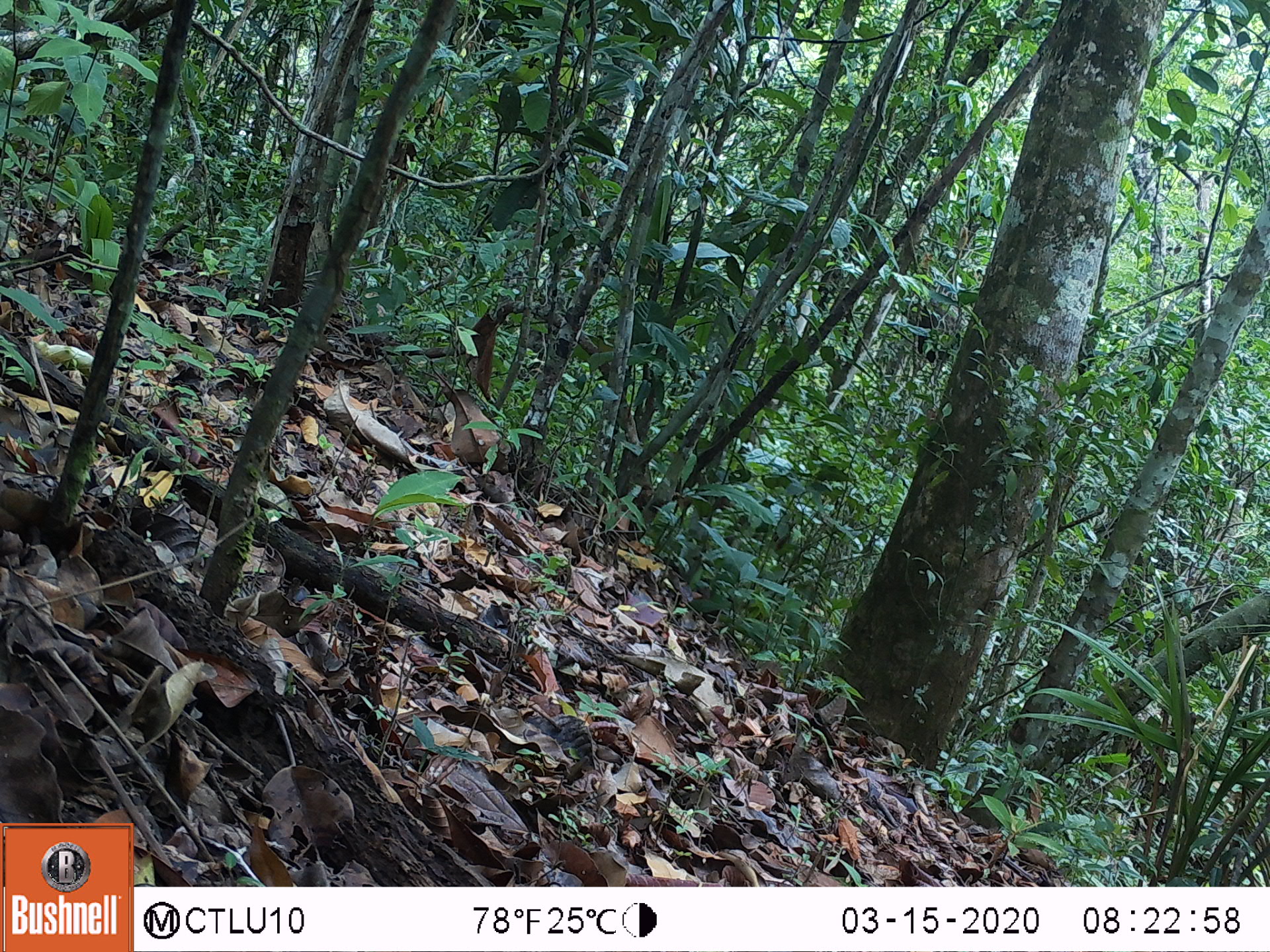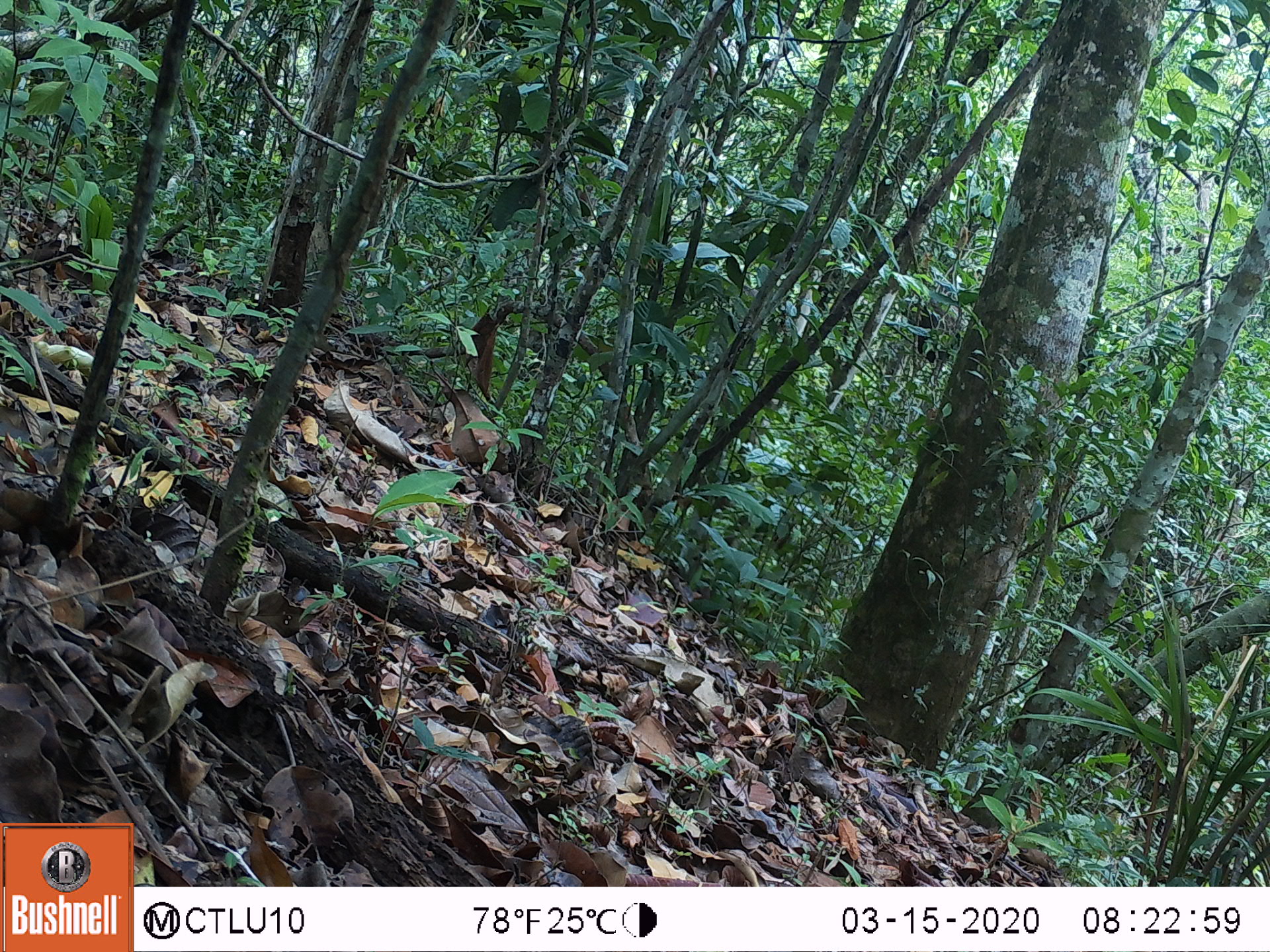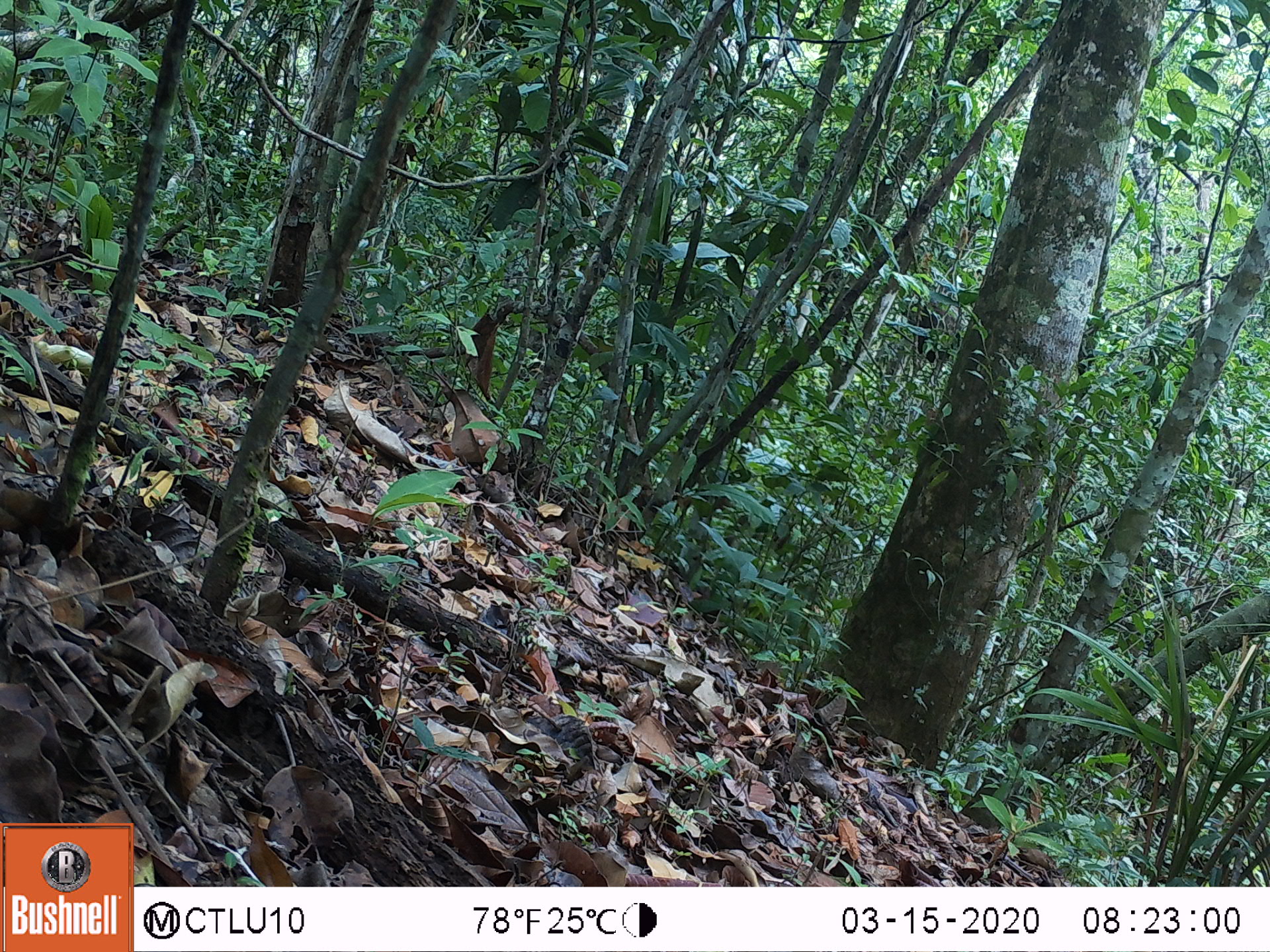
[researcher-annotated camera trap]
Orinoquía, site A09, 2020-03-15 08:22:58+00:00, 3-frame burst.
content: no animal present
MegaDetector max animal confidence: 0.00